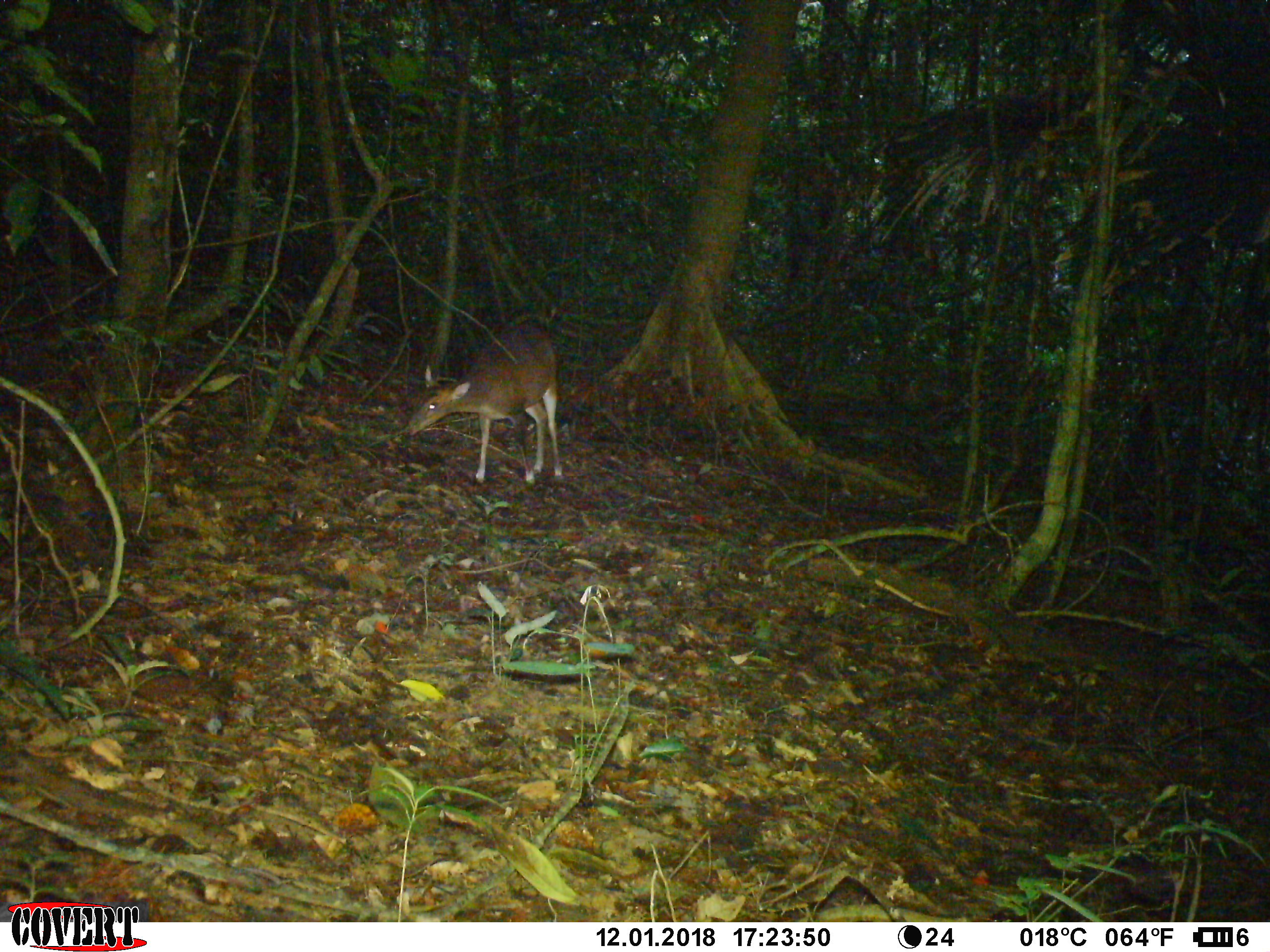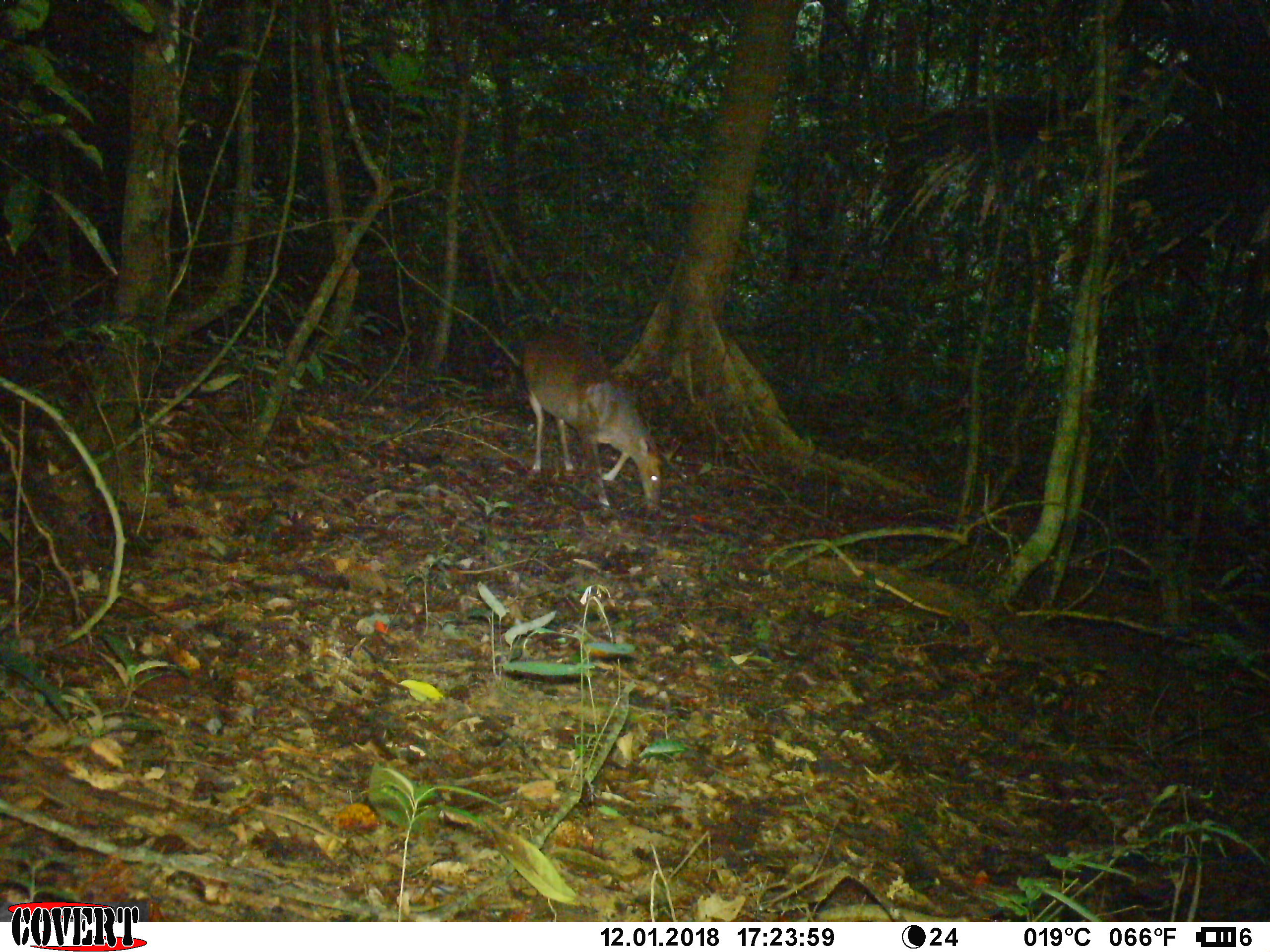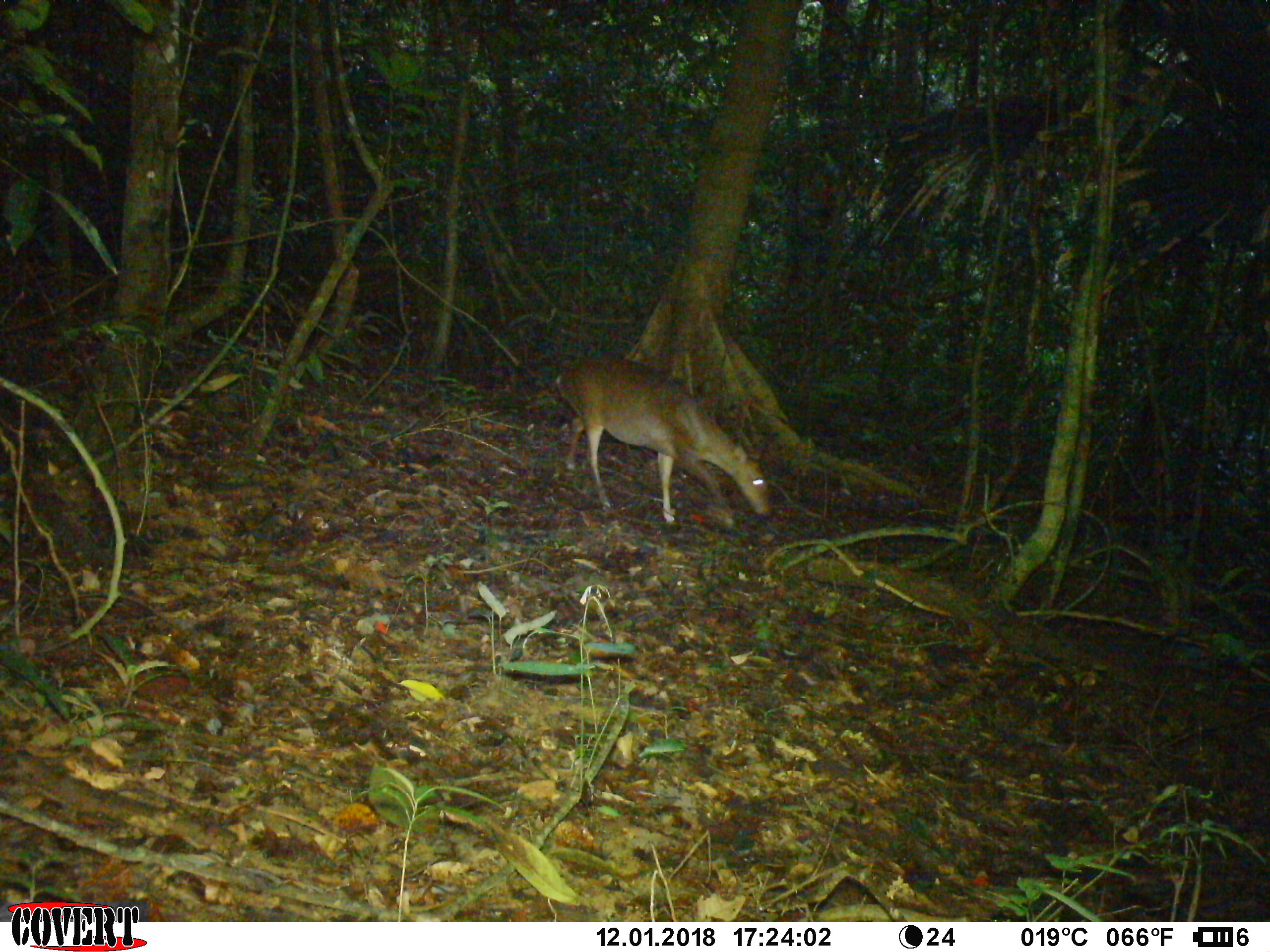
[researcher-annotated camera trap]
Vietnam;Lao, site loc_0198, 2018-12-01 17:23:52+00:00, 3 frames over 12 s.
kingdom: Animalia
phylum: Chordata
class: Mammalia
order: Artiodactyla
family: Cervidae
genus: Muntiacus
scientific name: Muntiacus vuquangensis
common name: large-antlered muntjac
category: large antlered muntjac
Large antlered muntjac (large-antlered muntjac) (Muntiacus vuquangensis). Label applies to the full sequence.